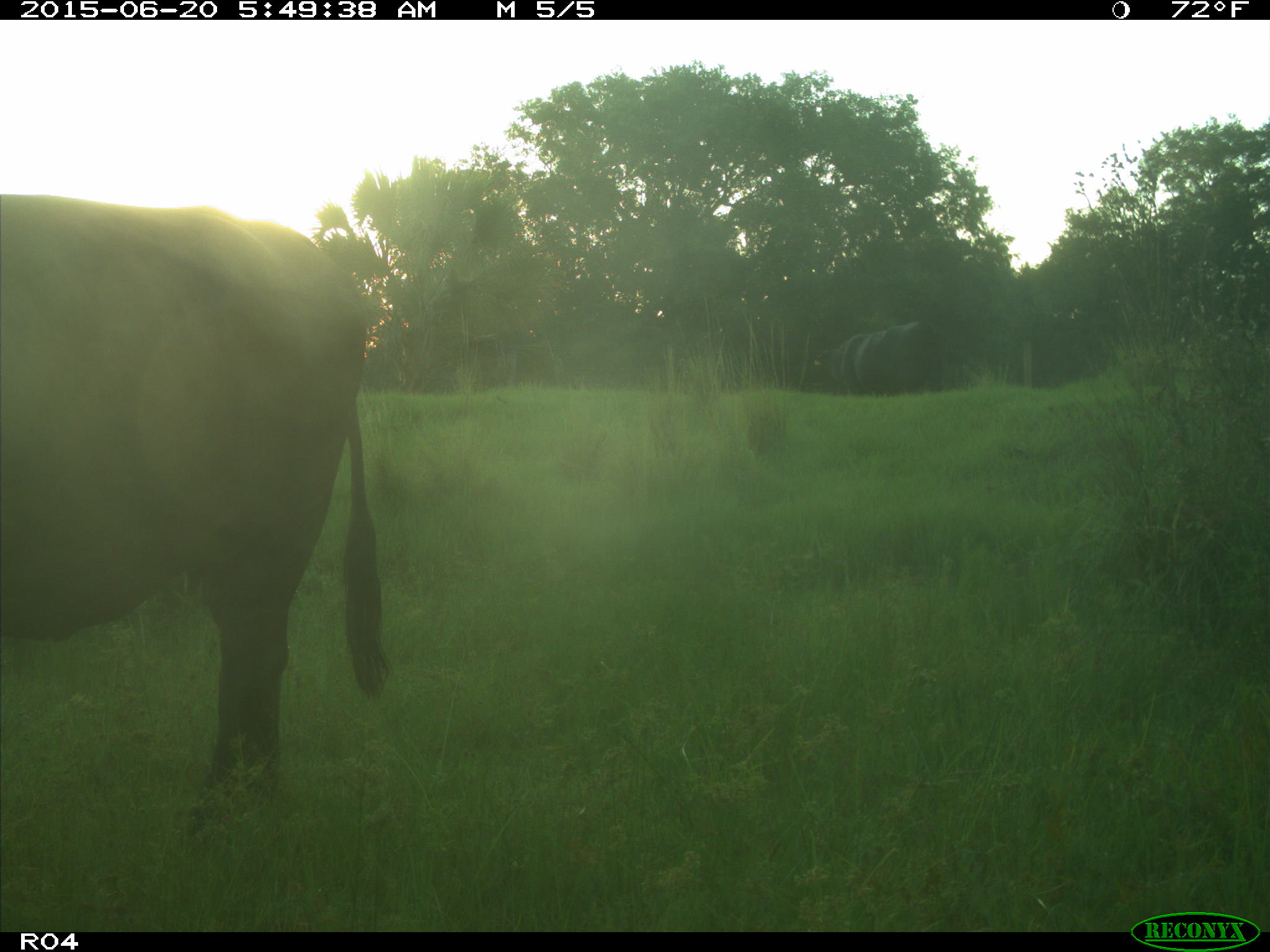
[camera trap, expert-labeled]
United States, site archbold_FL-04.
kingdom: Animalia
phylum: Chordata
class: Mammalia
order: Artiodactyla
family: Bovidae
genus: Bos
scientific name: Bos taurus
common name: domestic cow